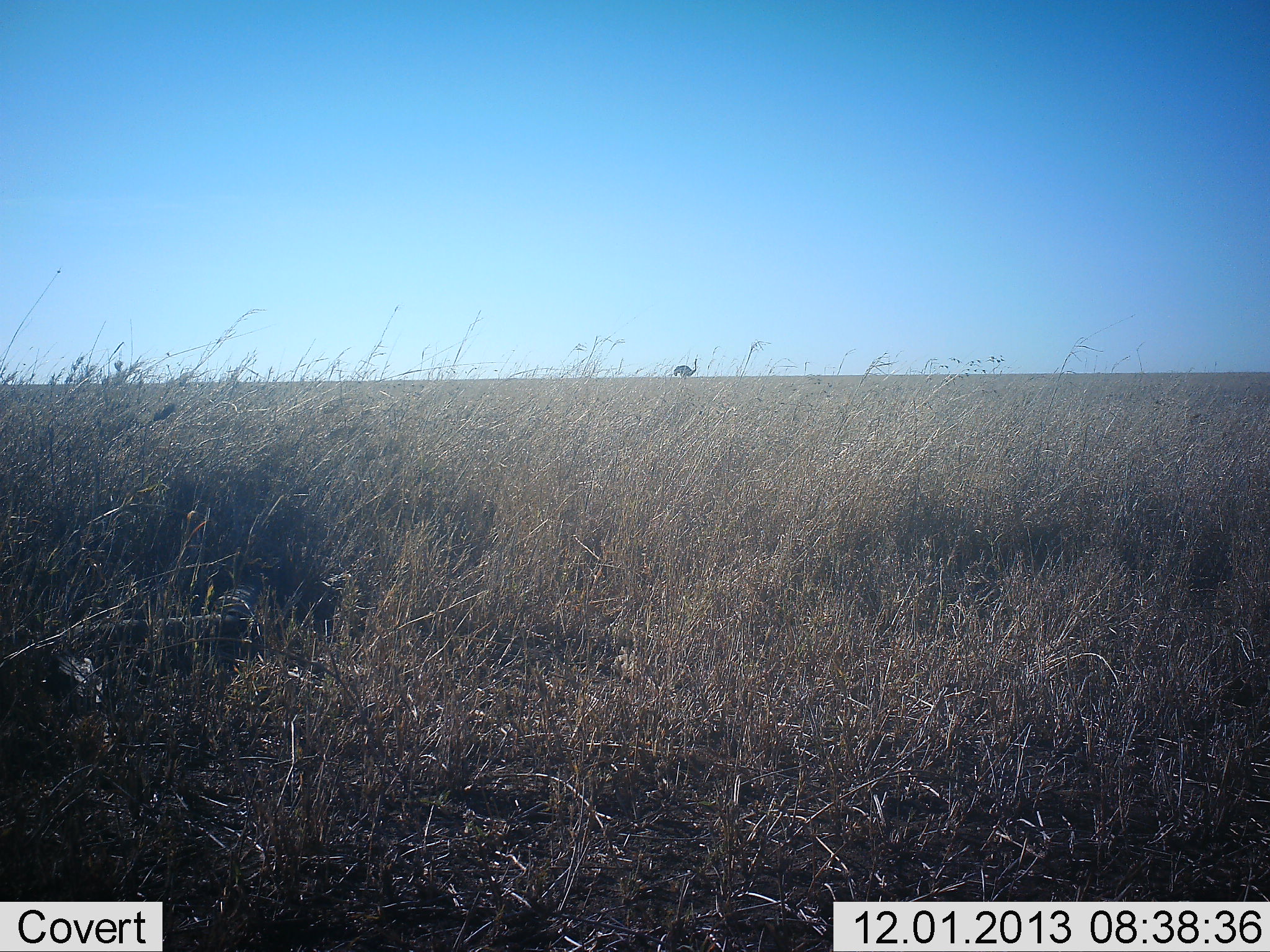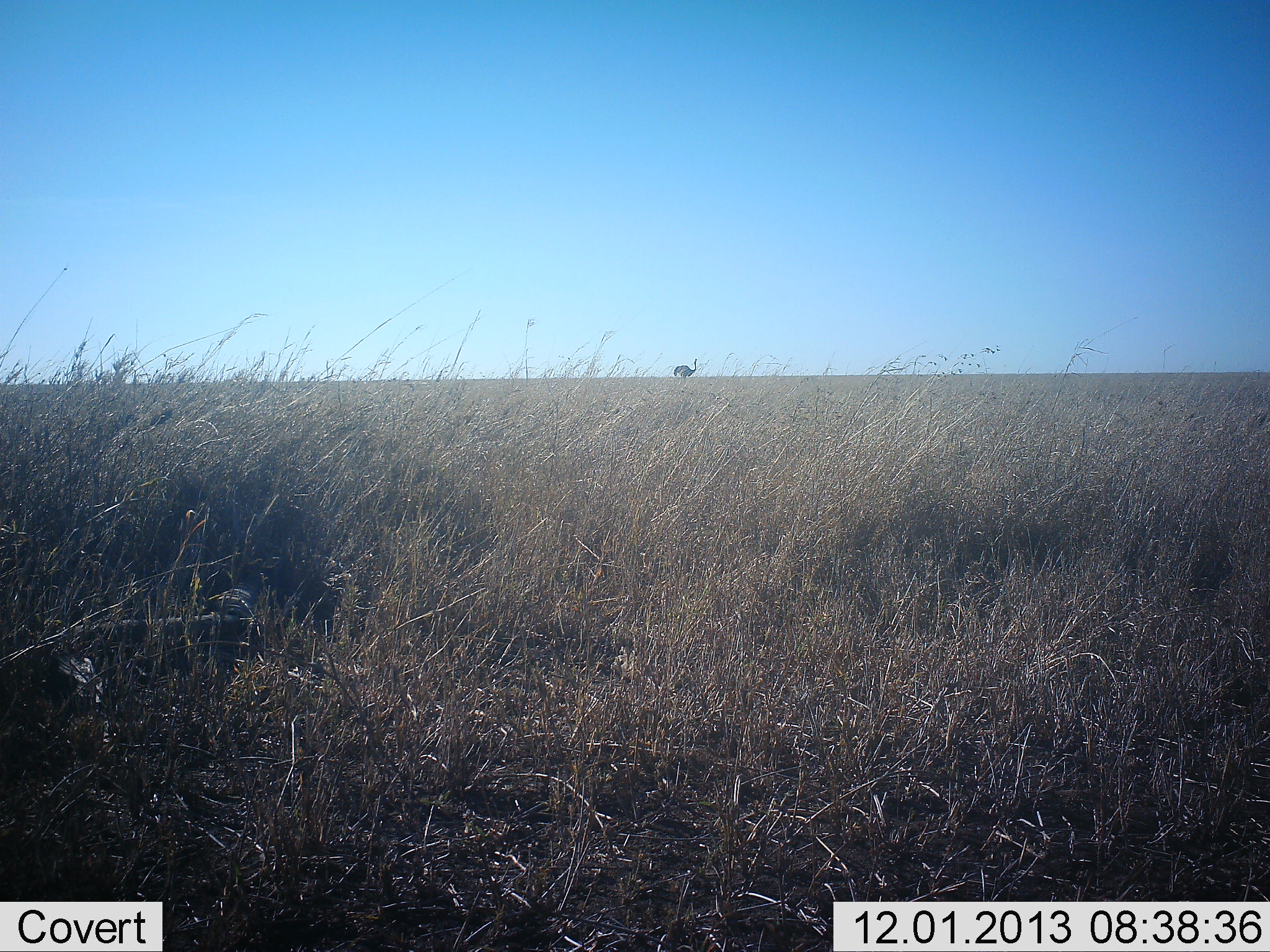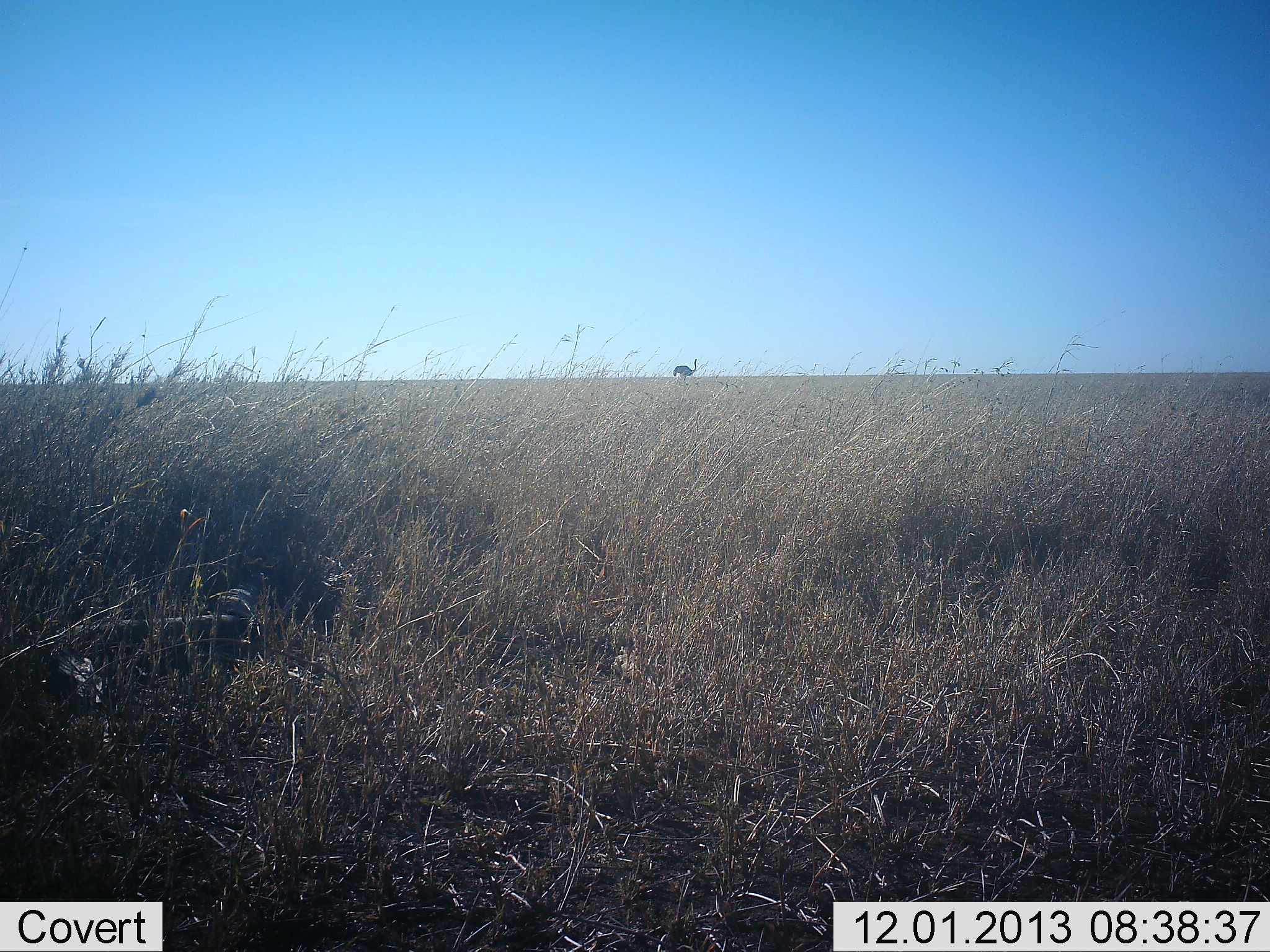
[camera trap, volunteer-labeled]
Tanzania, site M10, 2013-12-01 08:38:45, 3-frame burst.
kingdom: Animalia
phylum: Chordata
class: Aves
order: Struthioniformes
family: Struthionidae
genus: Struthio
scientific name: Struthio camelus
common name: ostrich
Ostrich (Struthio camelus), count 1. Behavior (volunteer vote fractions): standing 100%, resting 0%, moving 0%, interacting 0%. Young present (vote fraction): 0%. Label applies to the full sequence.